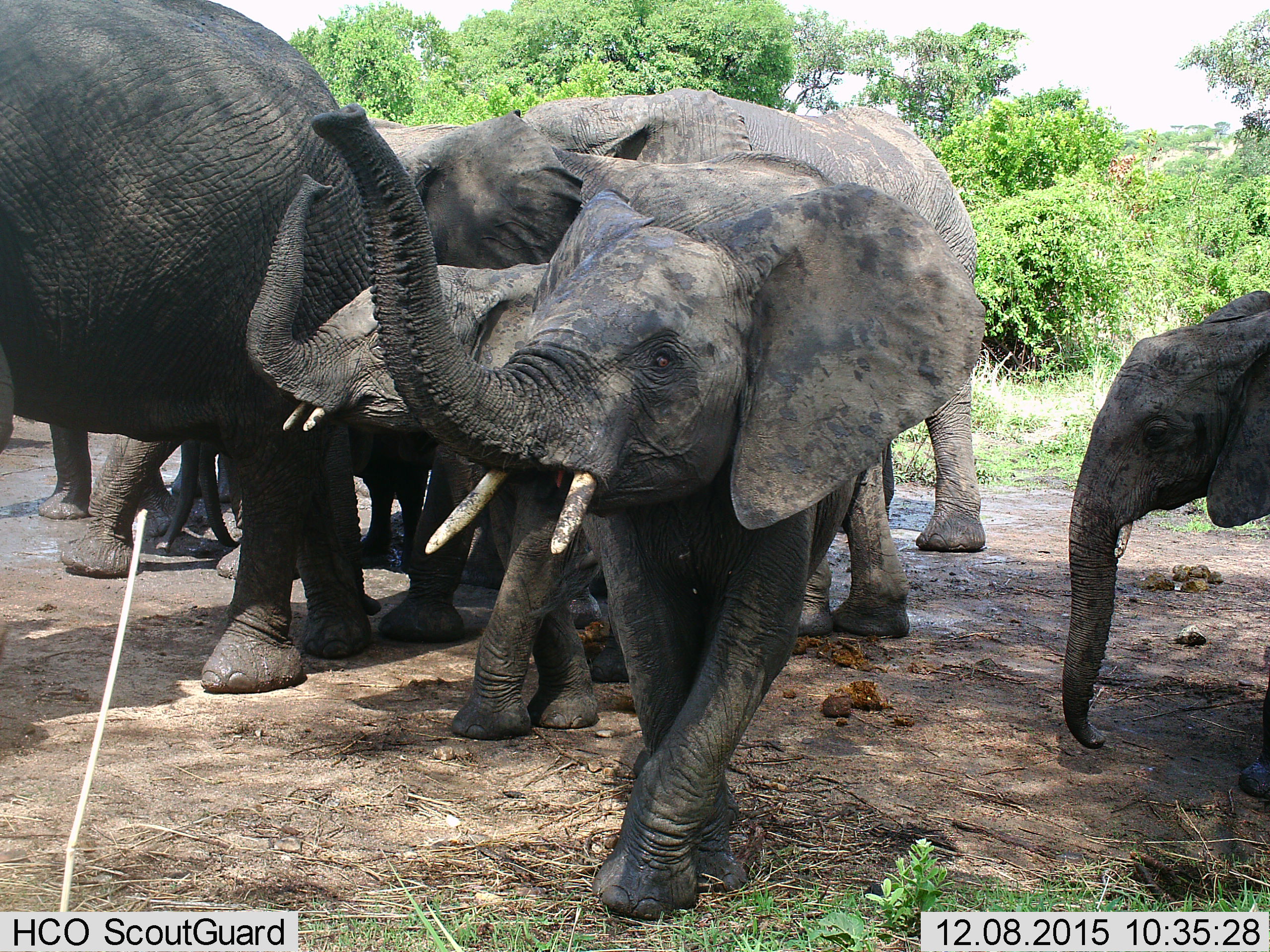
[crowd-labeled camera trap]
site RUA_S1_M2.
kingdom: Animalia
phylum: Chordata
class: Mammalia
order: Proboscidea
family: Elephantidae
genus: Loxodonta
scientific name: Loxodonta africana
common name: african bush elephant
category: elephant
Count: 8.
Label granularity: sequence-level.